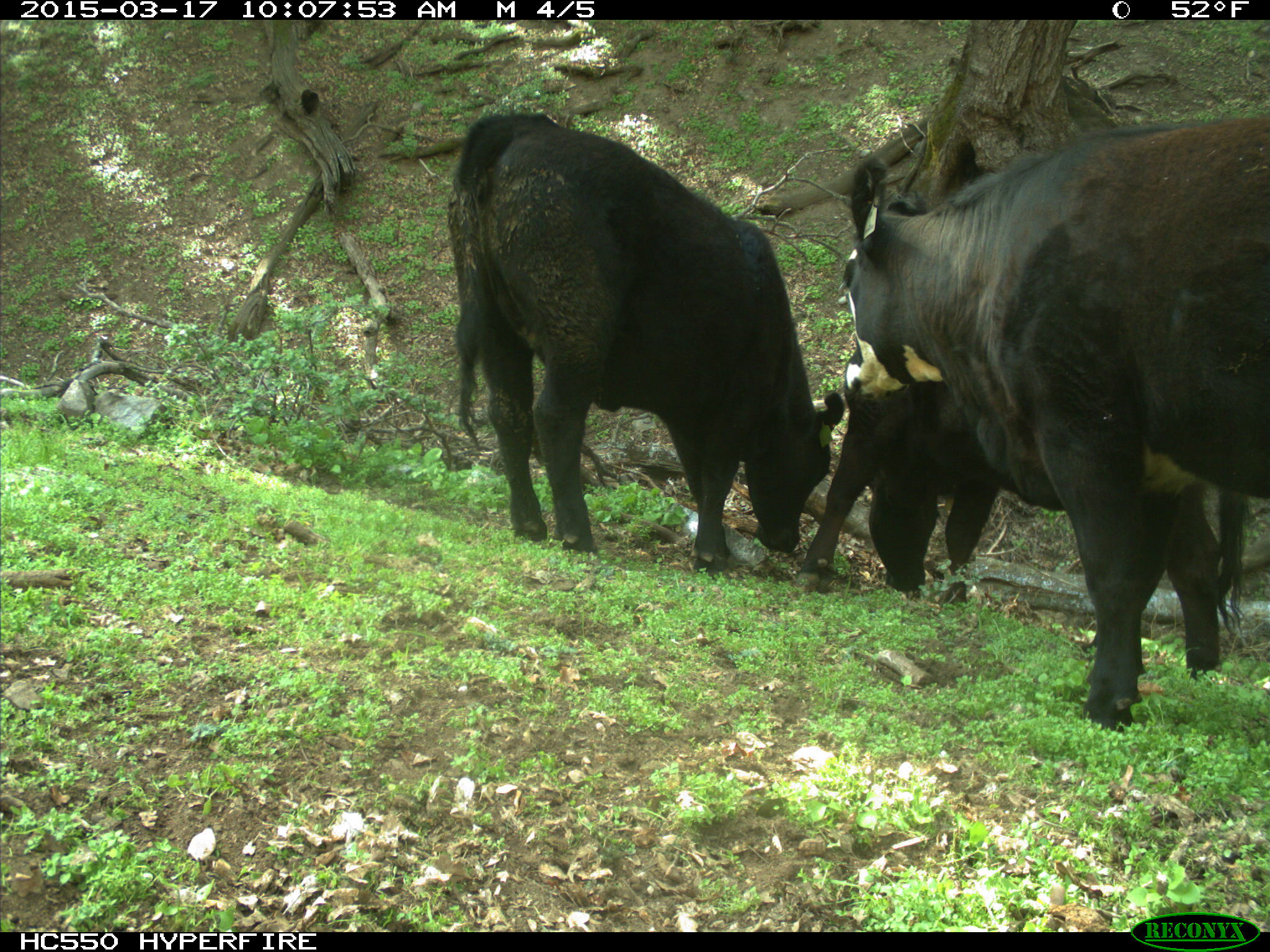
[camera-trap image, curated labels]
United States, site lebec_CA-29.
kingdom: Animalia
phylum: Chordata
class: Mammalia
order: Artiodactyla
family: Bovidae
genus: Bos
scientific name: Bos taurus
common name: domestic cow